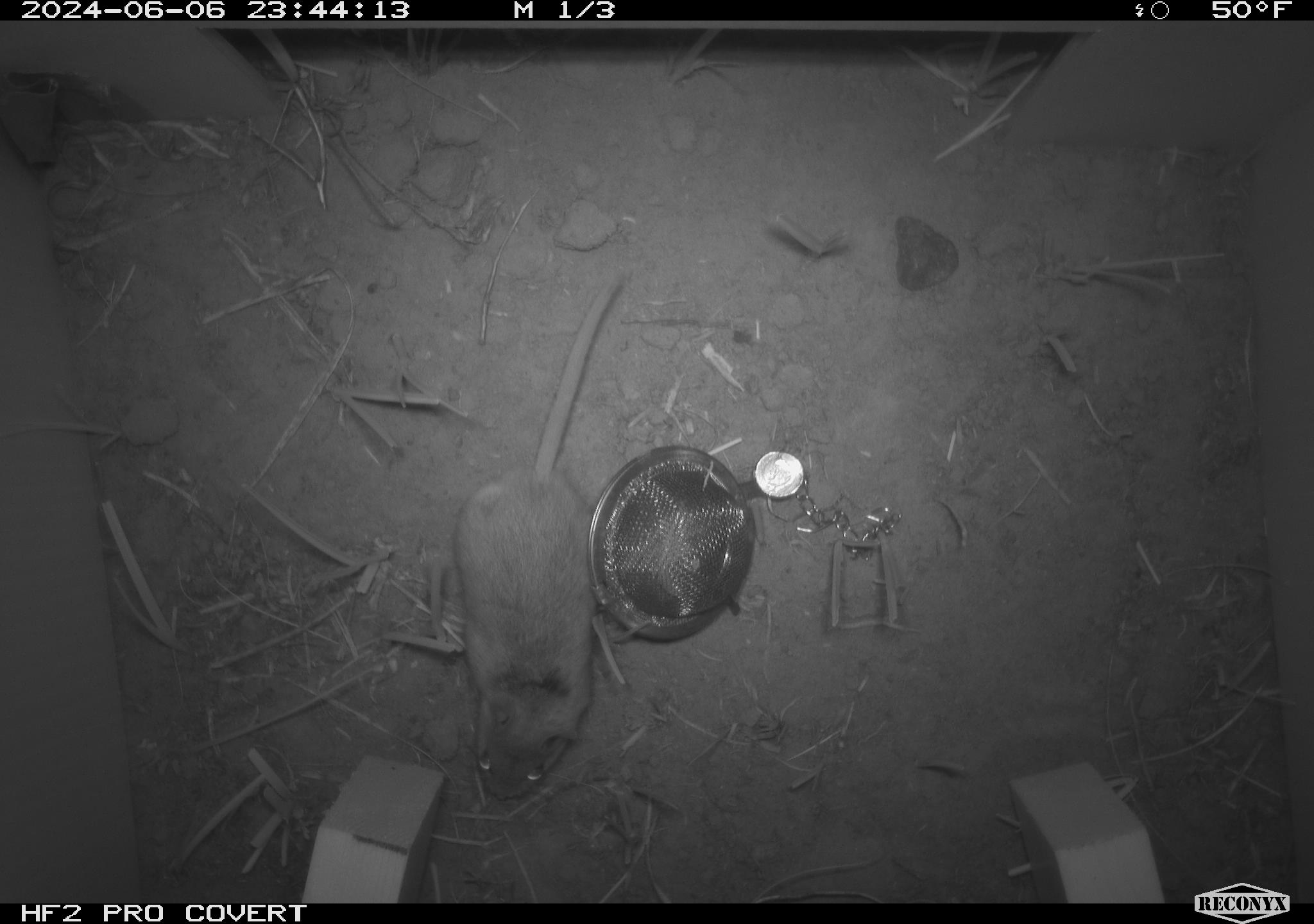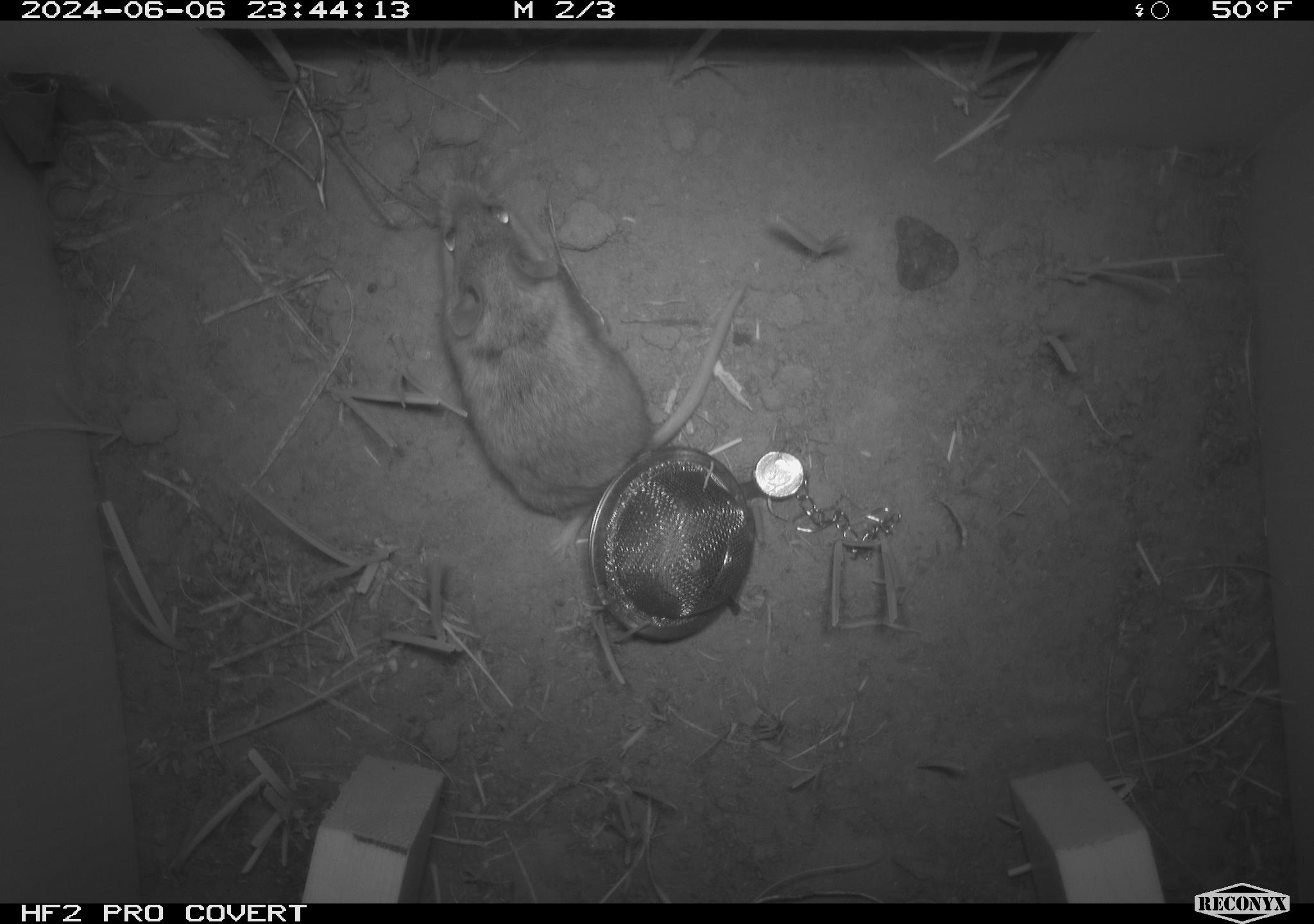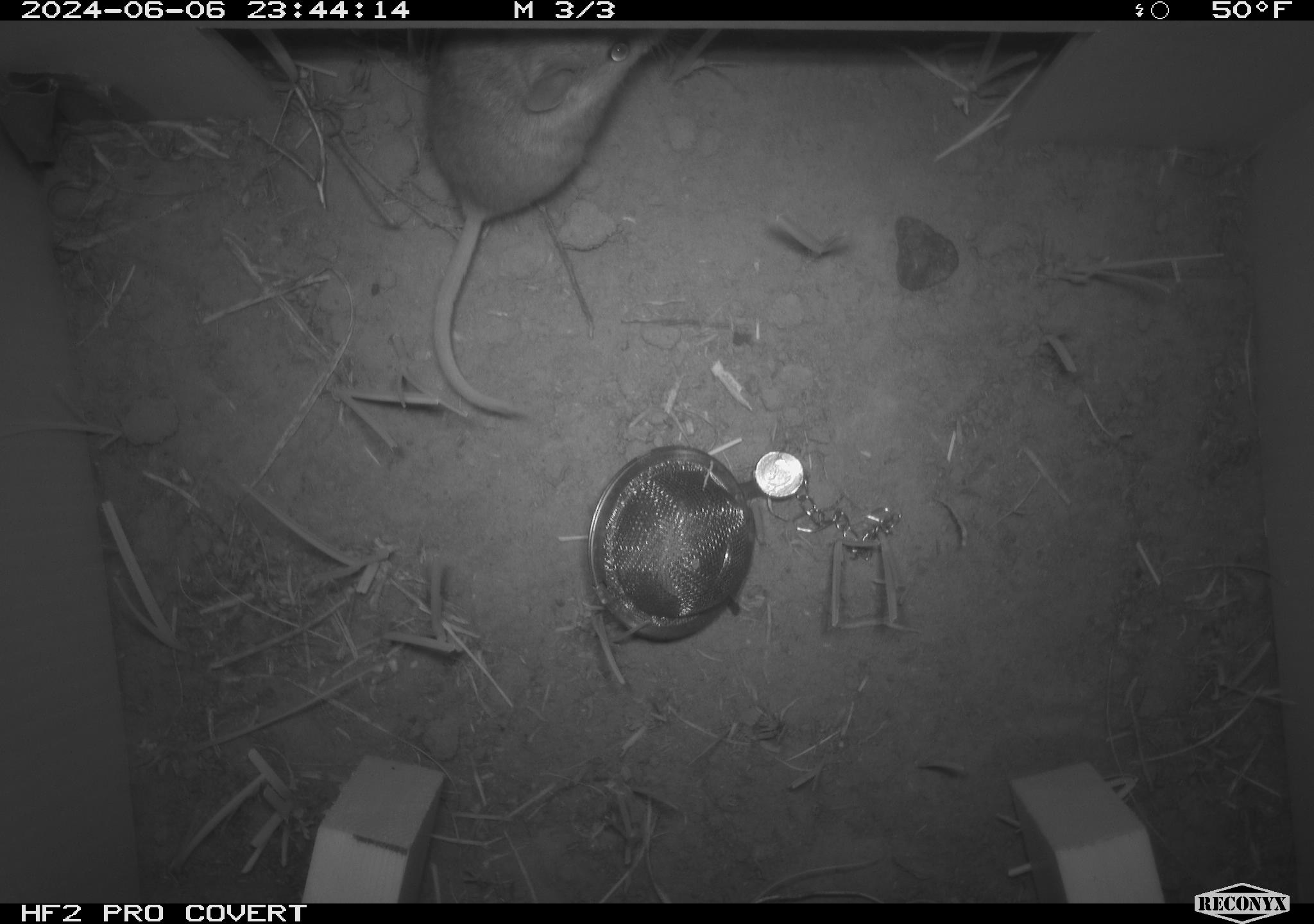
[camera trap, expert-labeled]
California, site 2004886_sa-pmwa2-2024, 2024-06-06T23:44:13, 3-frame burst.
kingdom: Animalia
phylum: Chordata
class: Mammalia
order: Rodentia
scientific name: Rodentia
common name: mouse species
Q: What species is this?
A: Mouse species (Rodentia).